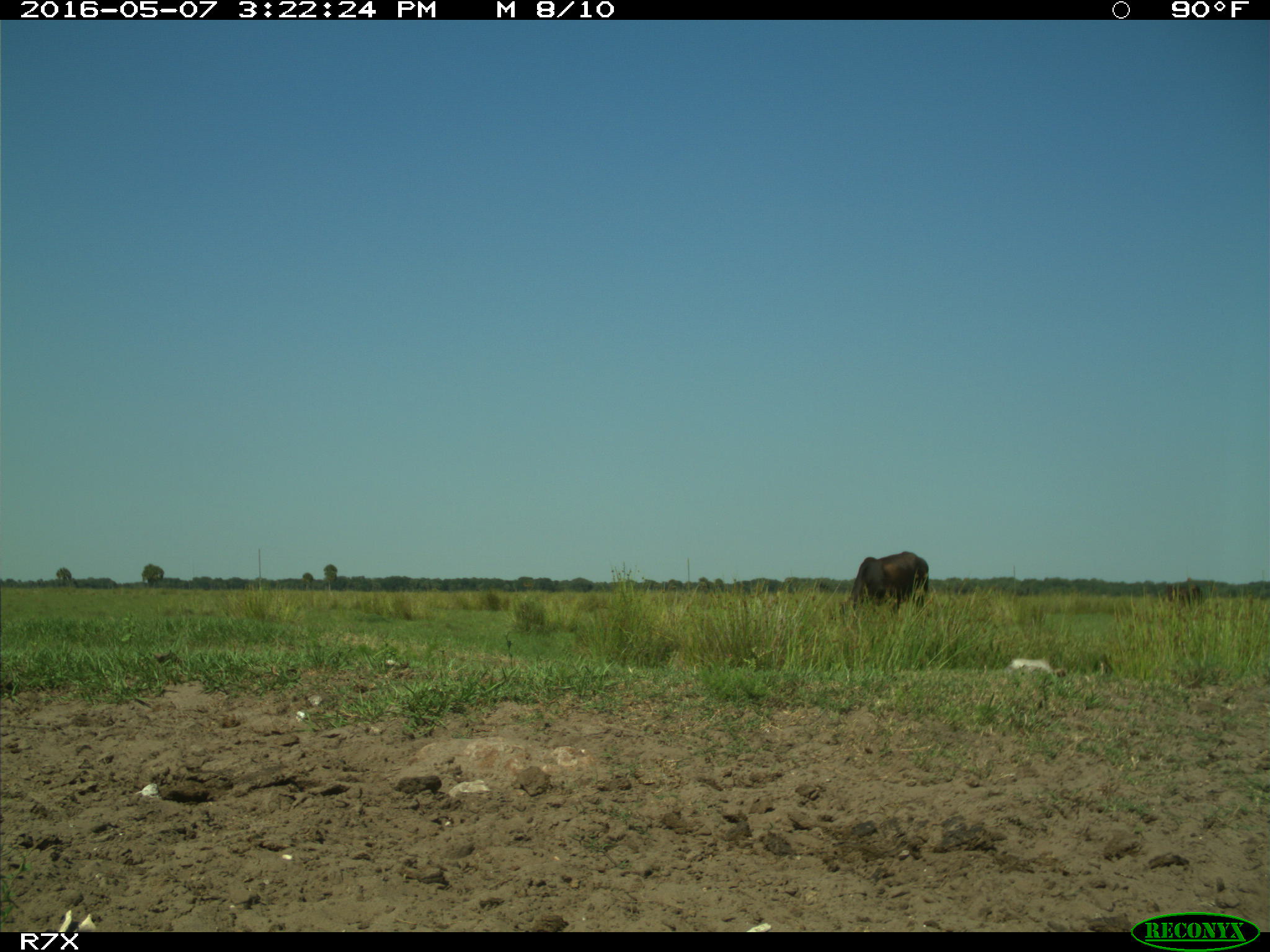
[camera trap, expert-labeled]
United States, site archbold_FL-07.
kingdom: Animalia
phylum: Chordata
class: Mammalia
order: Artiodactyla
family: Bovidae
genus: Bos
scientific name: Bos taurus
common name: domestic cow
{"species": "Bos taurus (domestic cow)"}